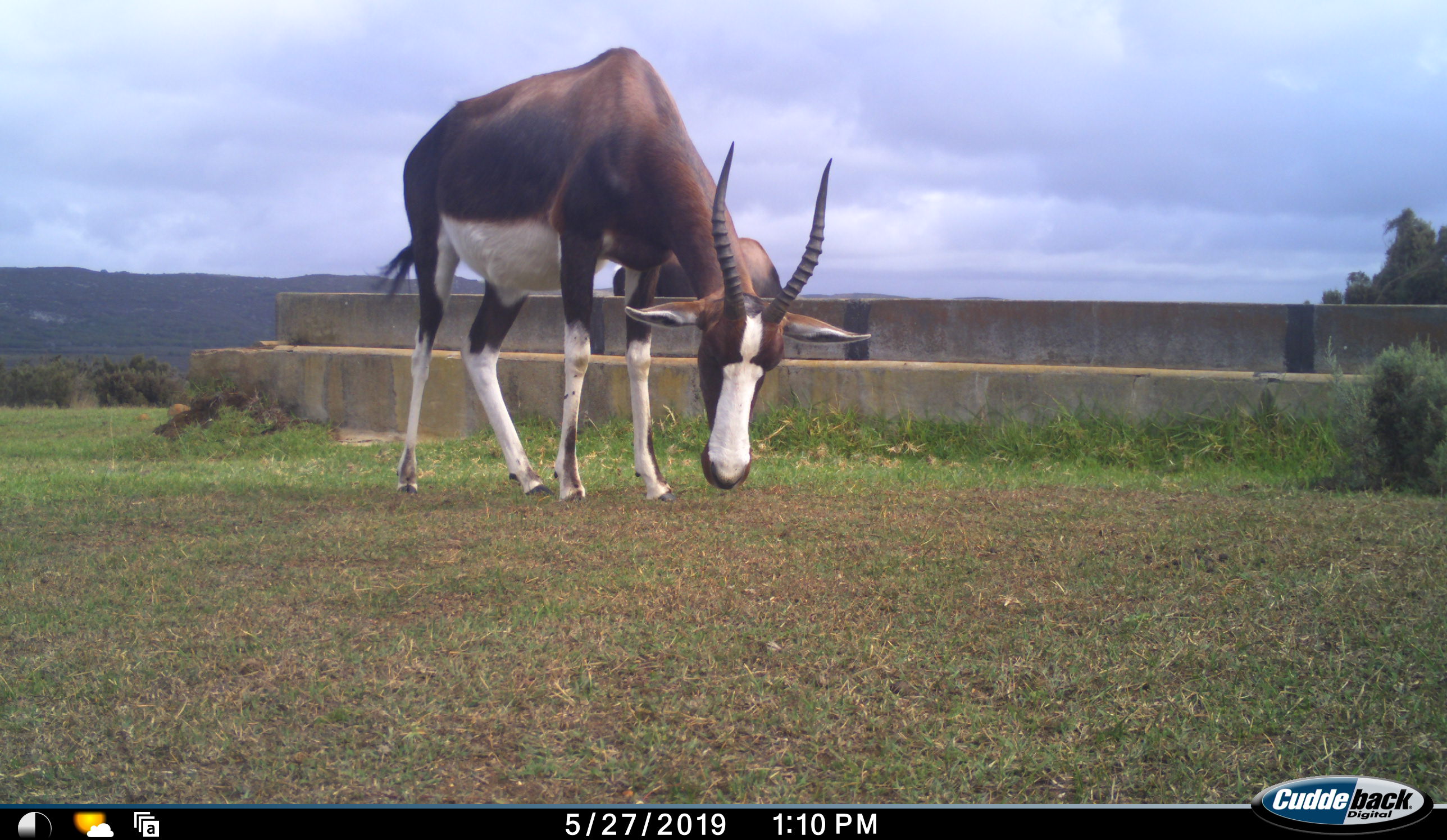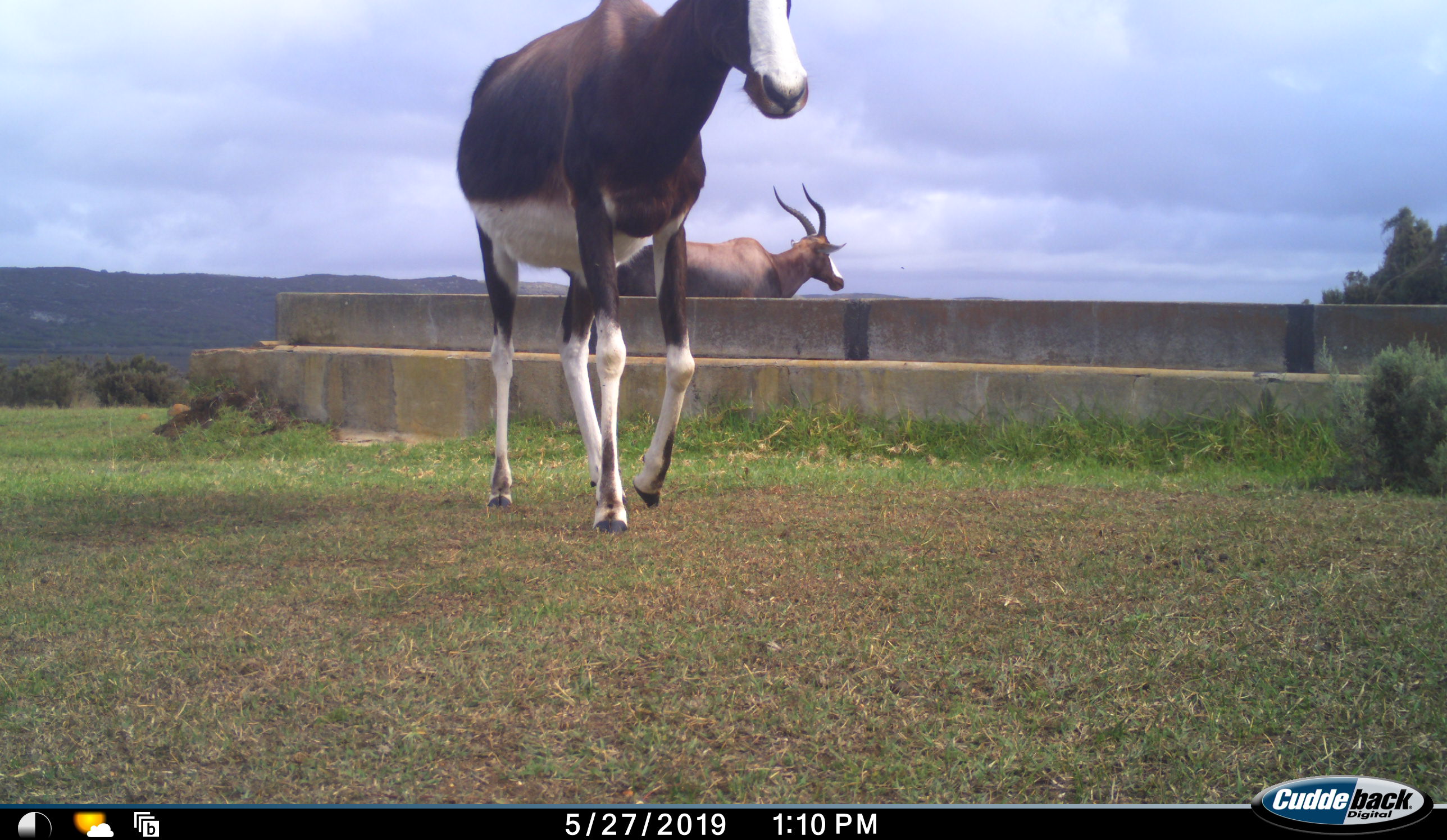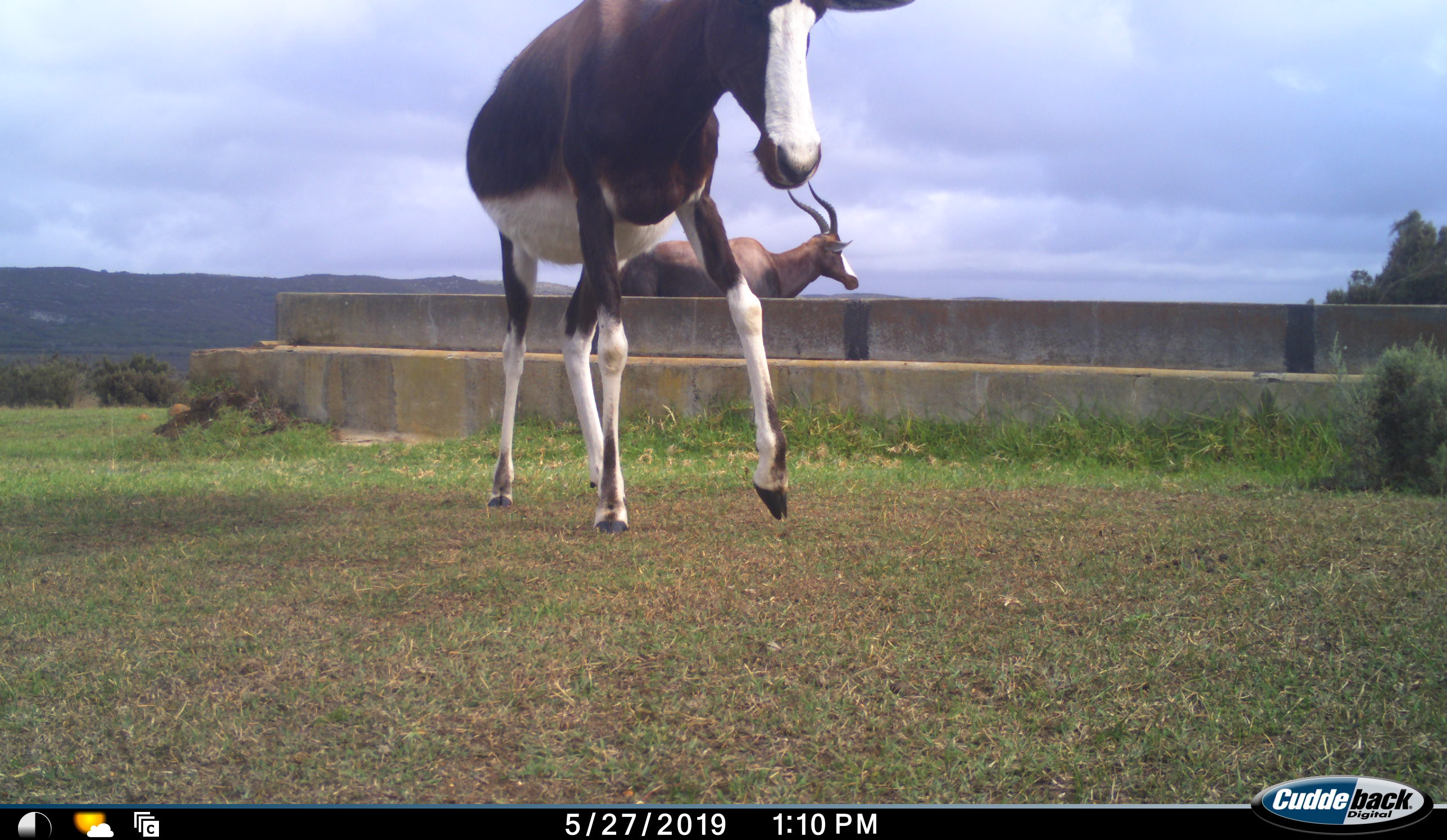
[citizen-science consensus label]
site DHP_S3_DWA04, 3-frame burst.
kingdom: Animalia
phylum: Chordata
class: Mammalia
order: Artiodactyla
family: Bovidae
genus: Damaliscus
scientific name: Damaliscus pygargus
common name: bontebok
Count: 2.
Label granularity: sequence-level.